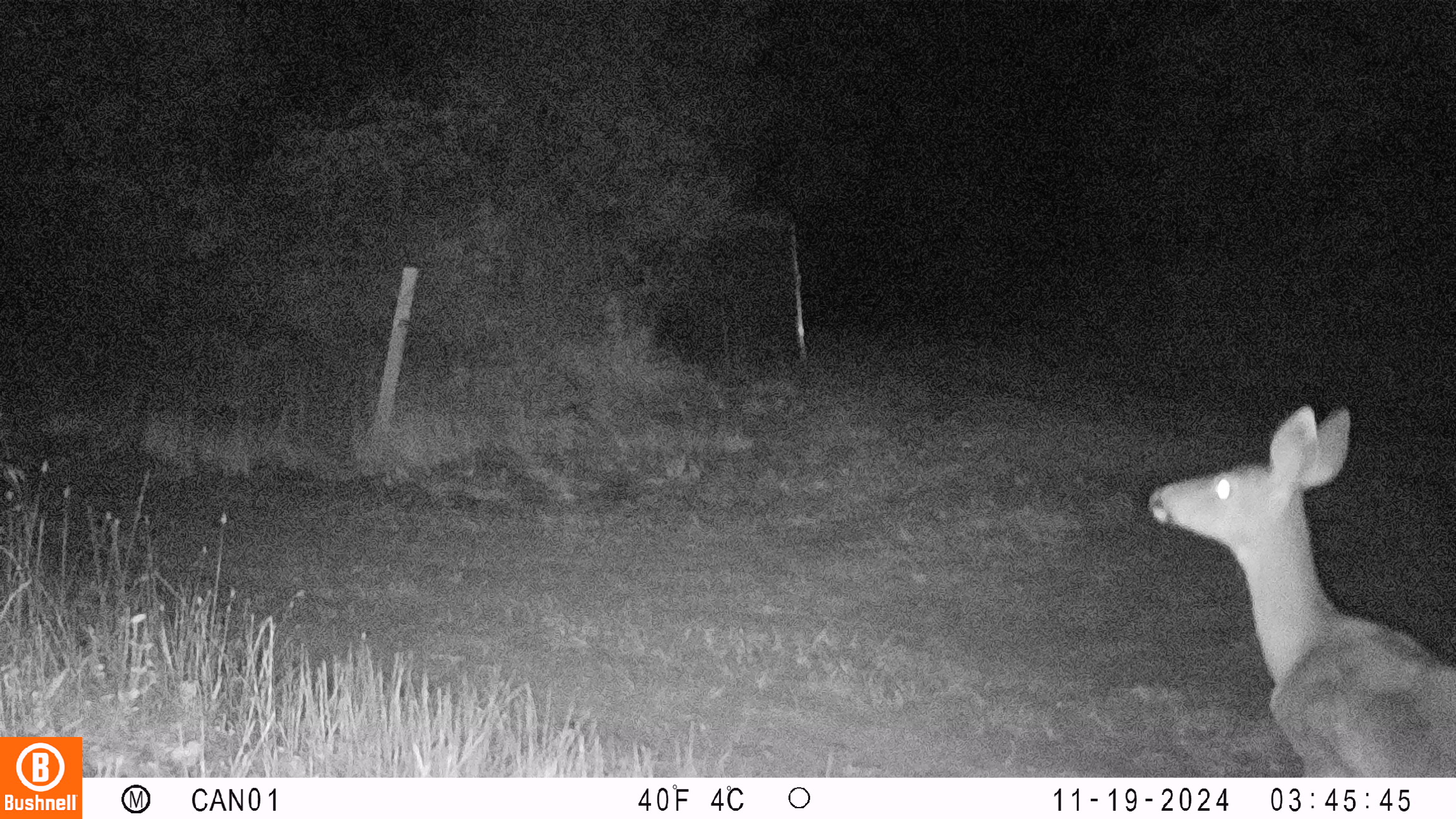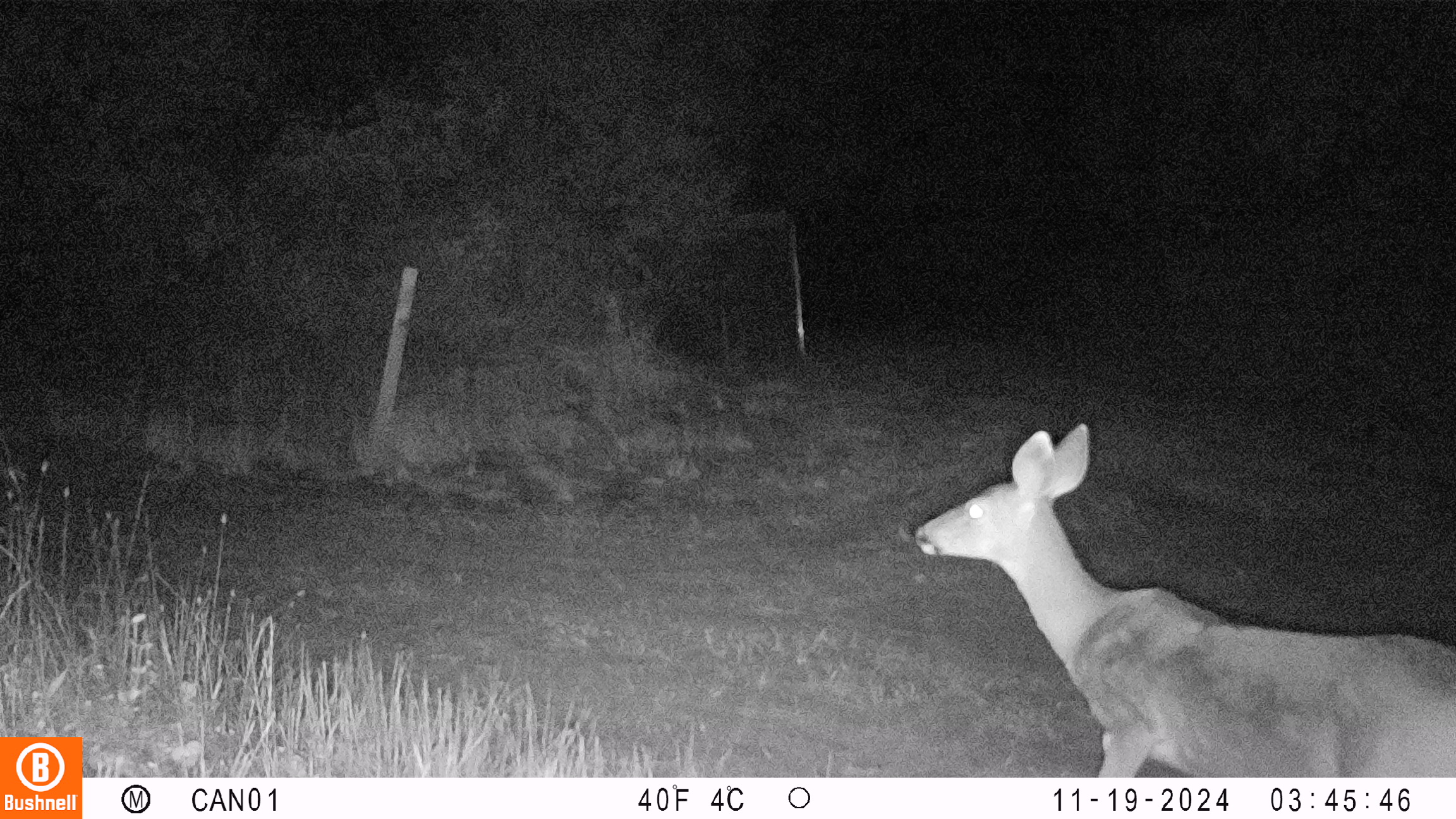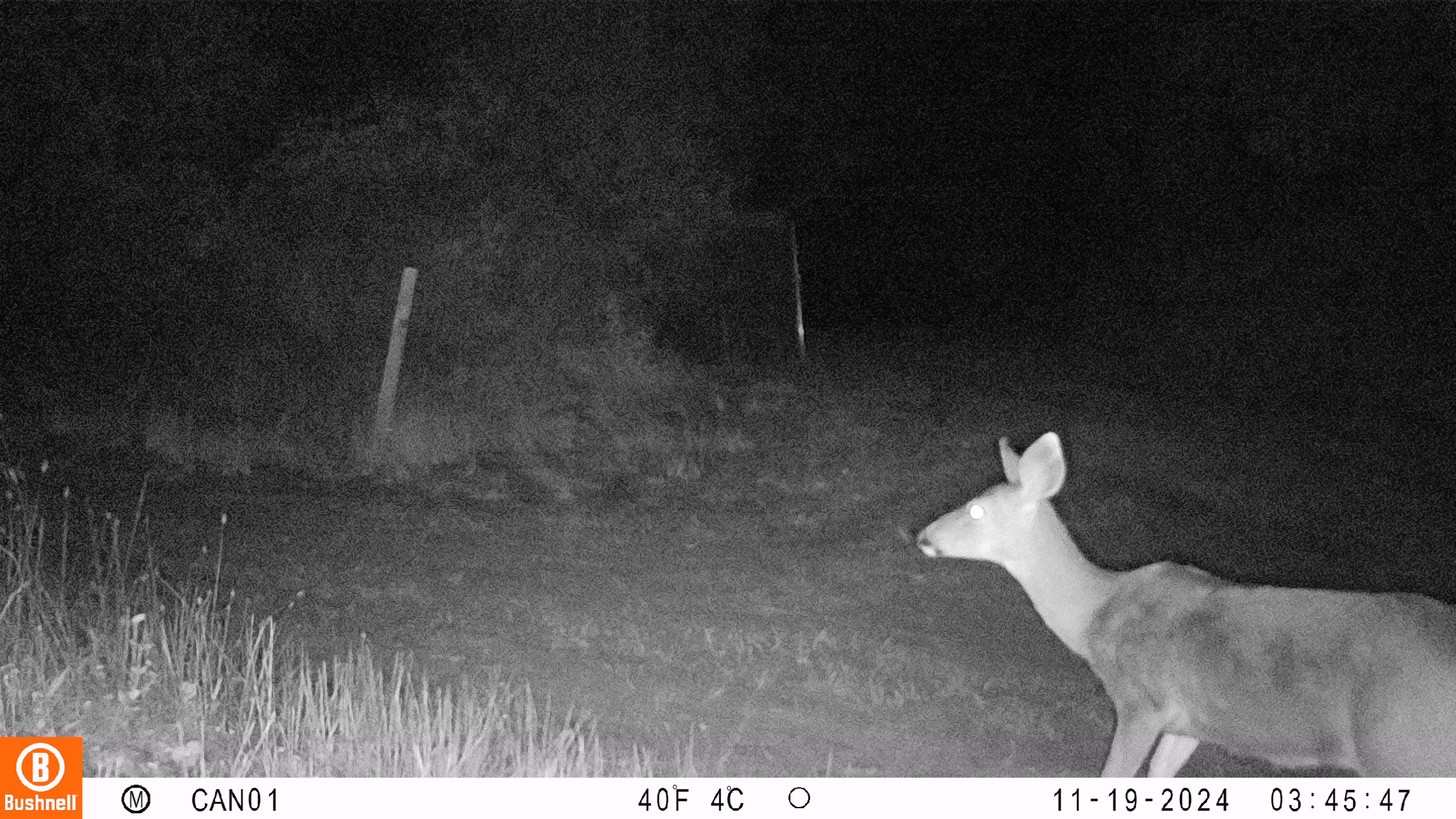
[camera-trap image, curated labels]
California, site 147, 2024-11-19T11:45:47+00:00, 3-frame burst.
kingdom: Animalia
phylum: Chordata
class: Mammalia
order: Artiodactyla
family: Cervidae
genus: Odocoileus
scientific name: Odocoileus hemionus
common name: mule deer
Mule deer (Odocoileus hemionus).